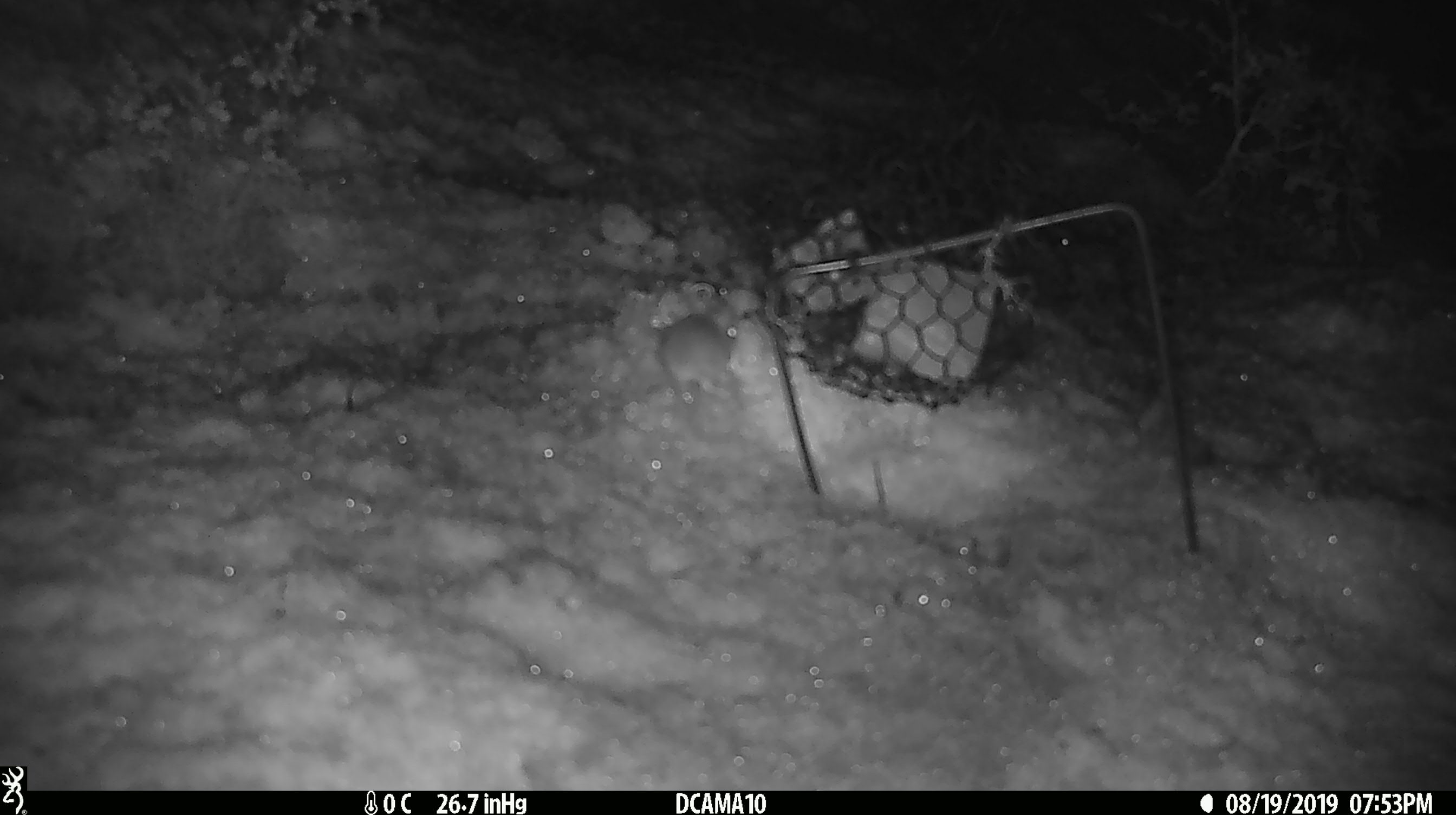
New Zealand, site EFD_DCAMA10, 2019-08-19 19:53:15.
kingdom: Animalia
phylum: Chordata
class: Mammalia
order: Rodentia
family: Muridae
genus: Mus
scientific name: Mus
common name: mouse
Mouse (Mus).